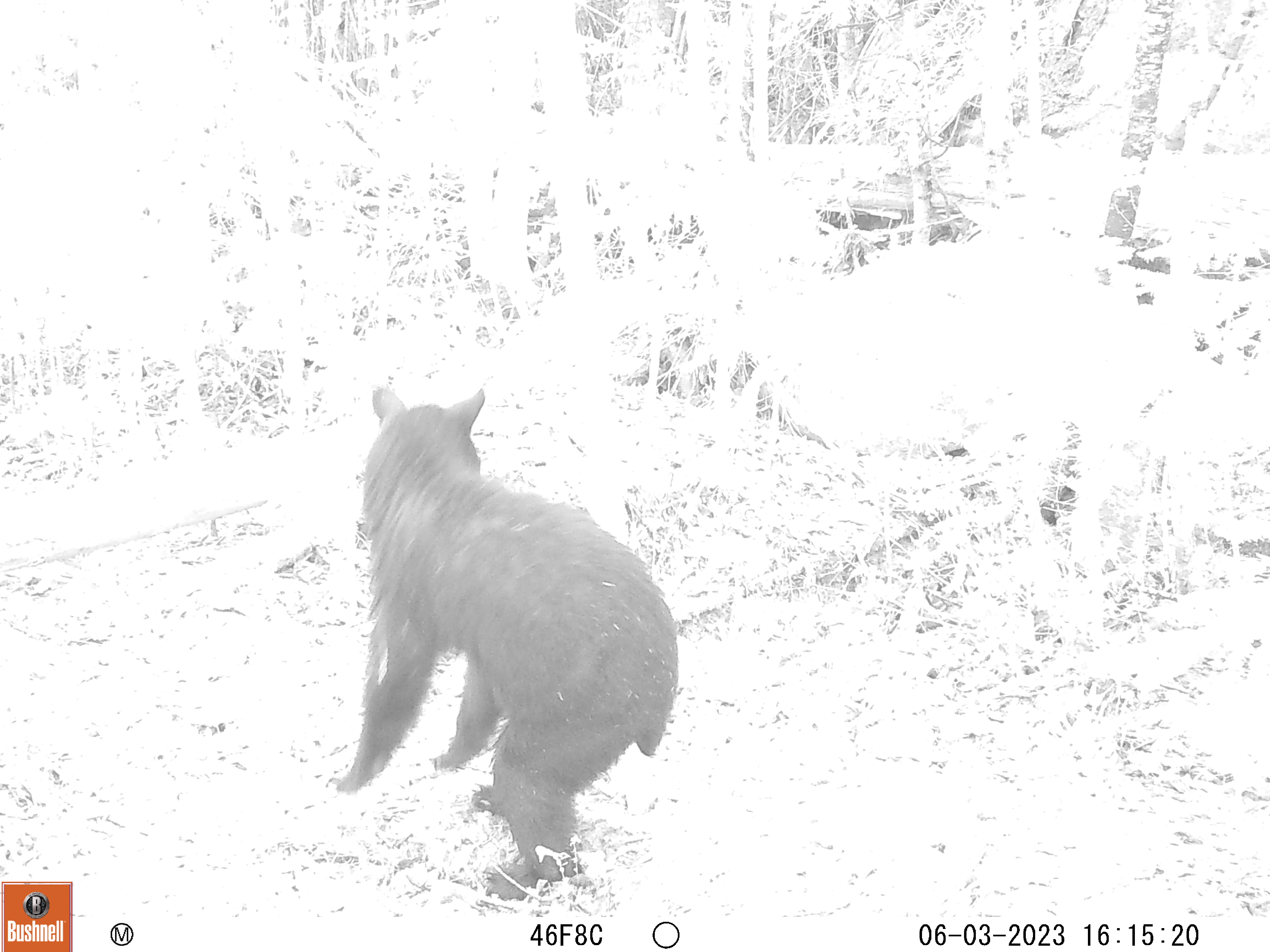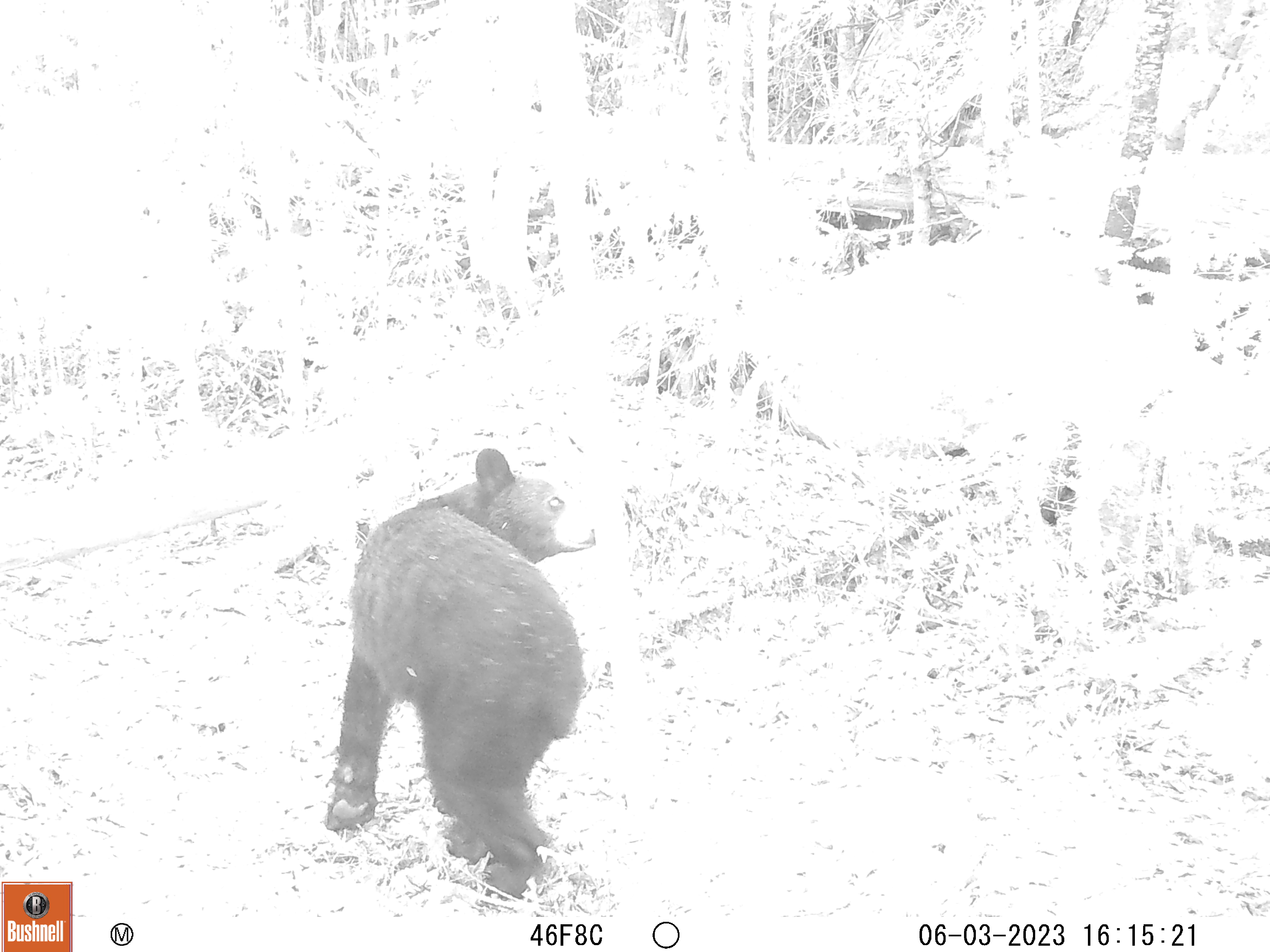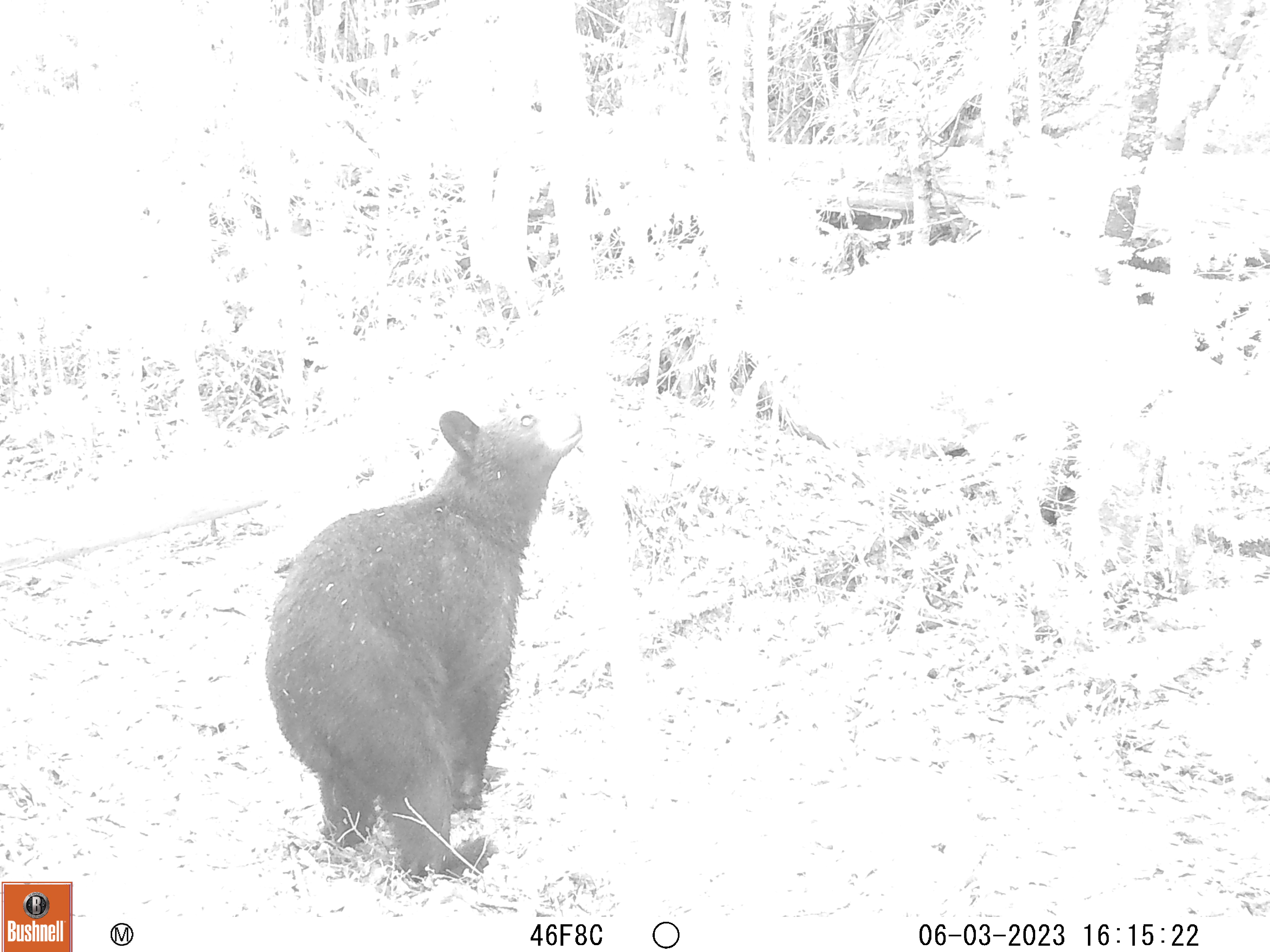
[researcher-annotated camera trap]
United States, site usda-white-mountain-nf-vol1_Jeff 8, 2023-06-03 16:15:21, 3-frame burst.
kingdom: Animalia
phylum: Chordata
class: Mammalia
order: Carnivora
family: Ursidae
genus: Ursus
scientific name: Ursus americanus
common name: black bear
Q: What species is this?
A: Black bear (Ursus americanus).